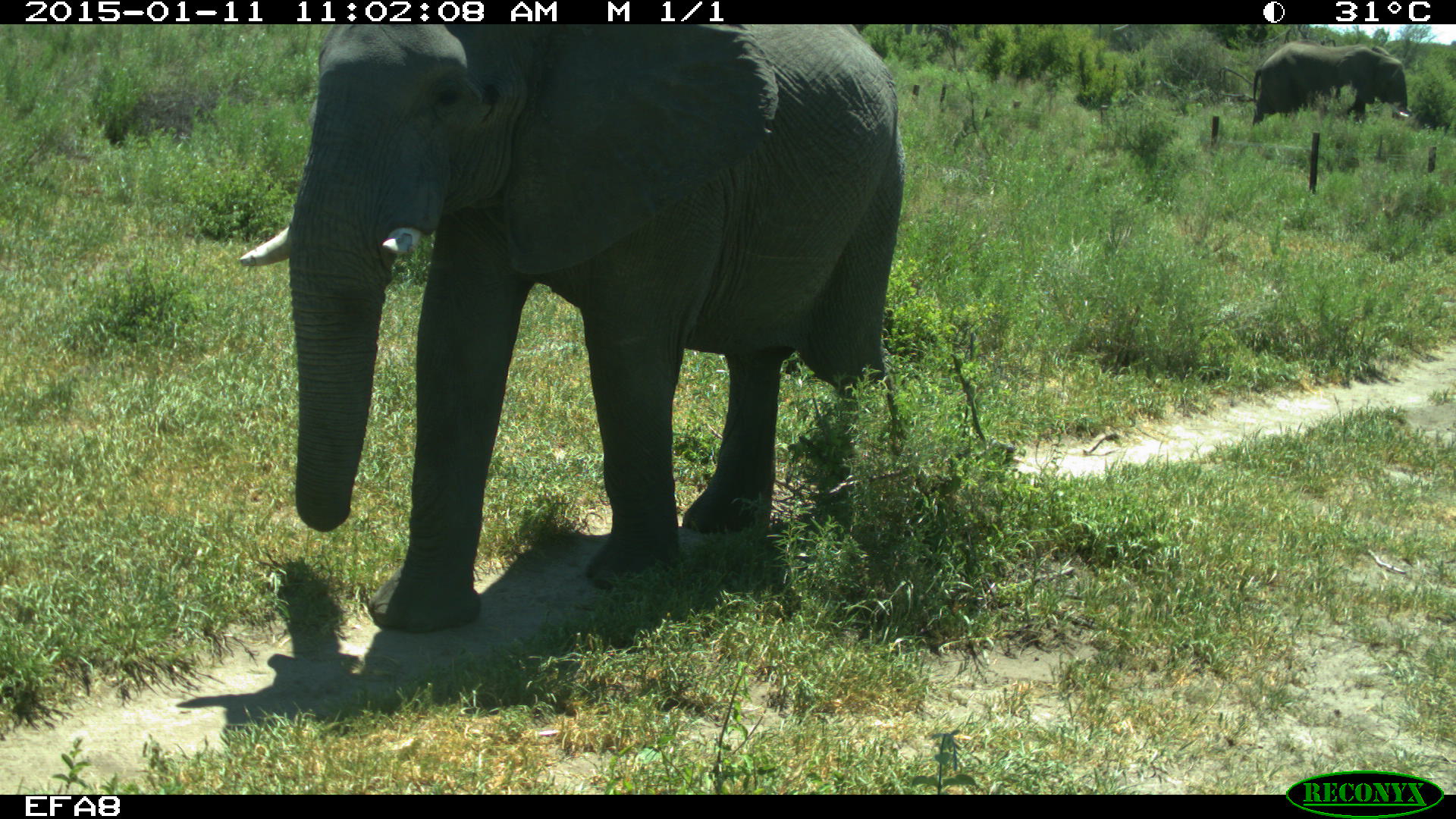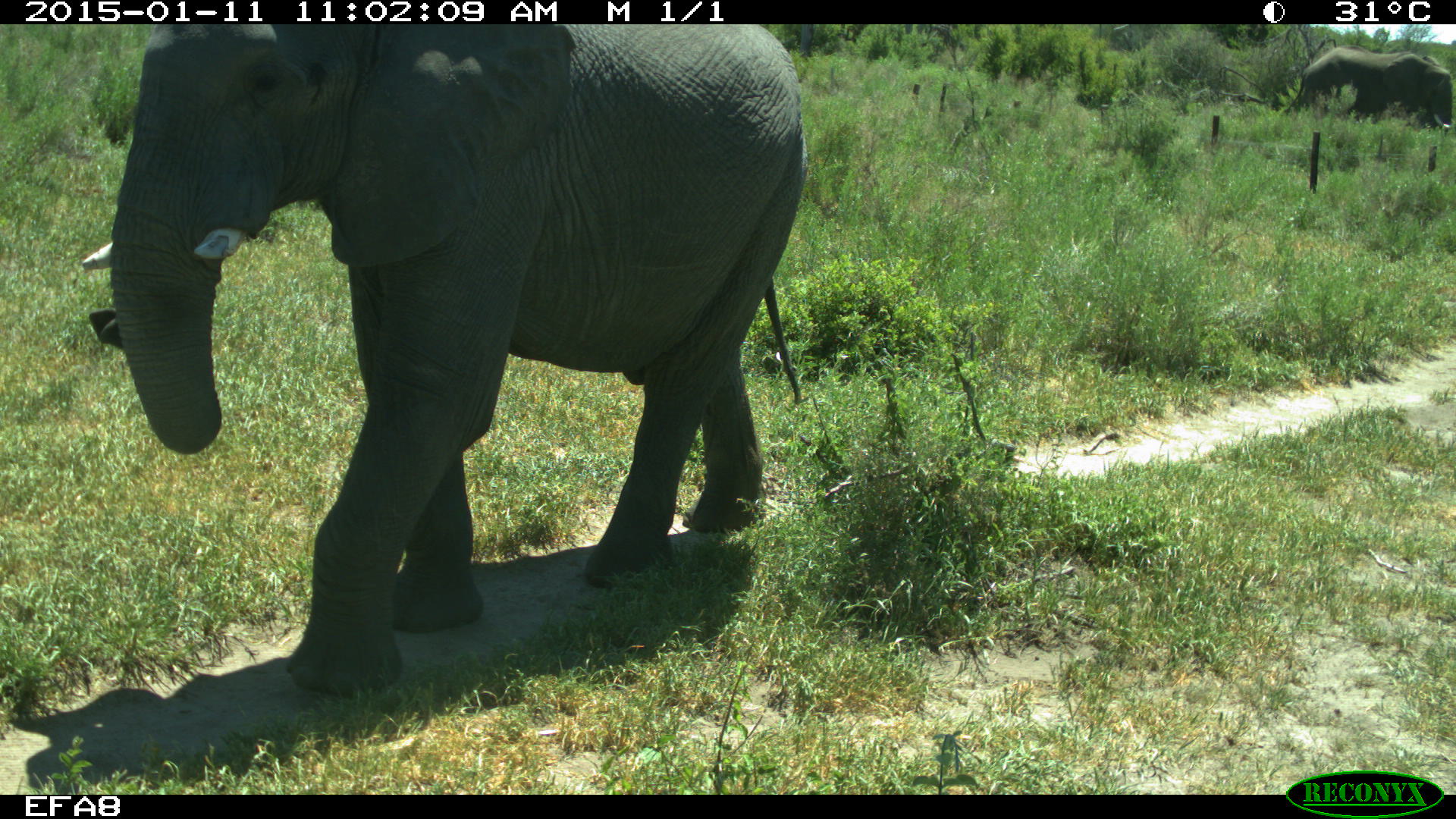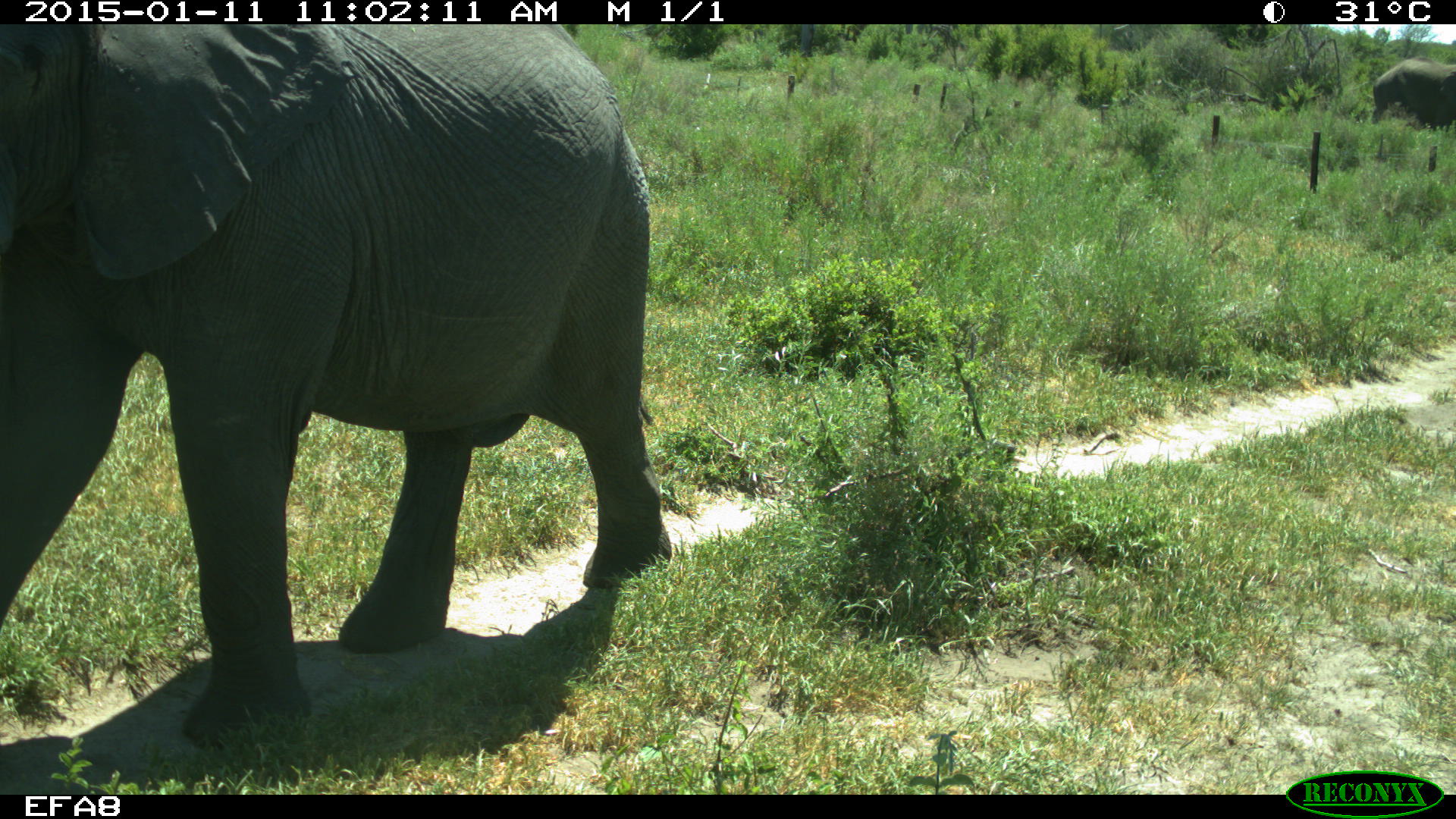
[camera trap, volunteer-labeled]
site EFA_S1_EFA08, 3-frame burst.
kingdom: Animalia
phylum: Chordata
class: Mammalia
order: Proboscidea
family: Elephantidae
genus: Loxodonta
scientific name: Loxodonta africana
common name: african bush elephant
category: elephant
Elephant (african bush elephant) (Loxodonta africana), count 2. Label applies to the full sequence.